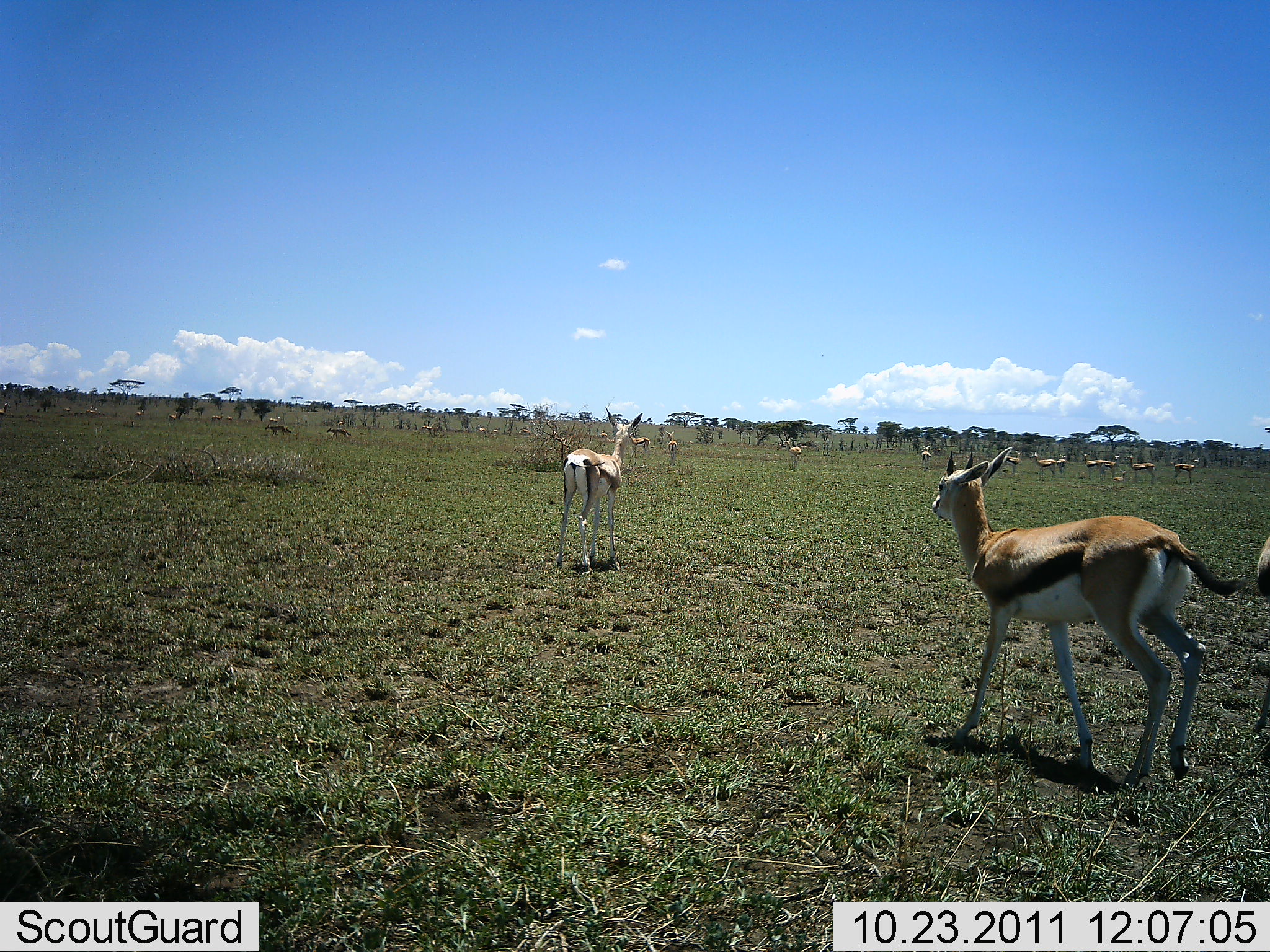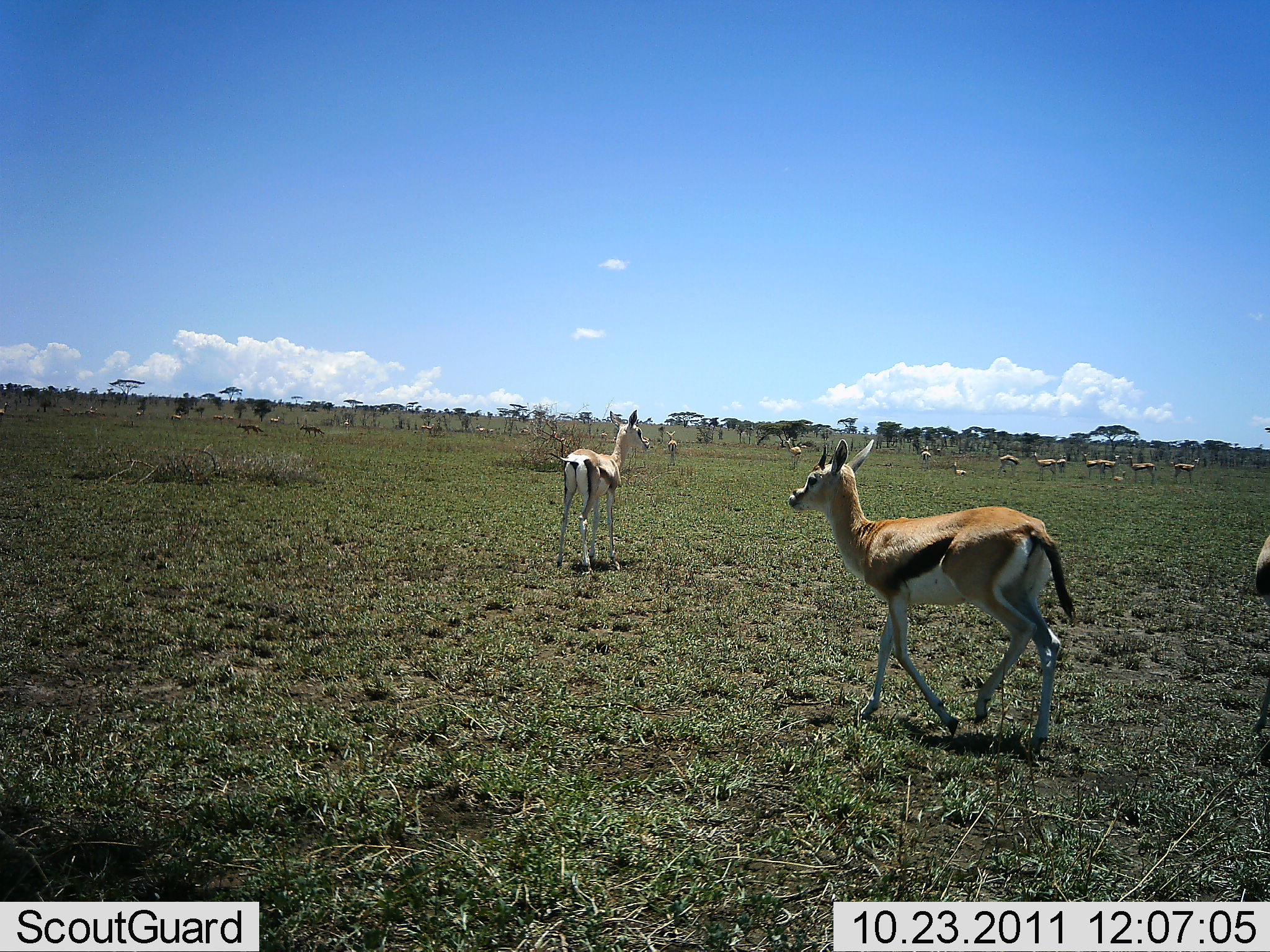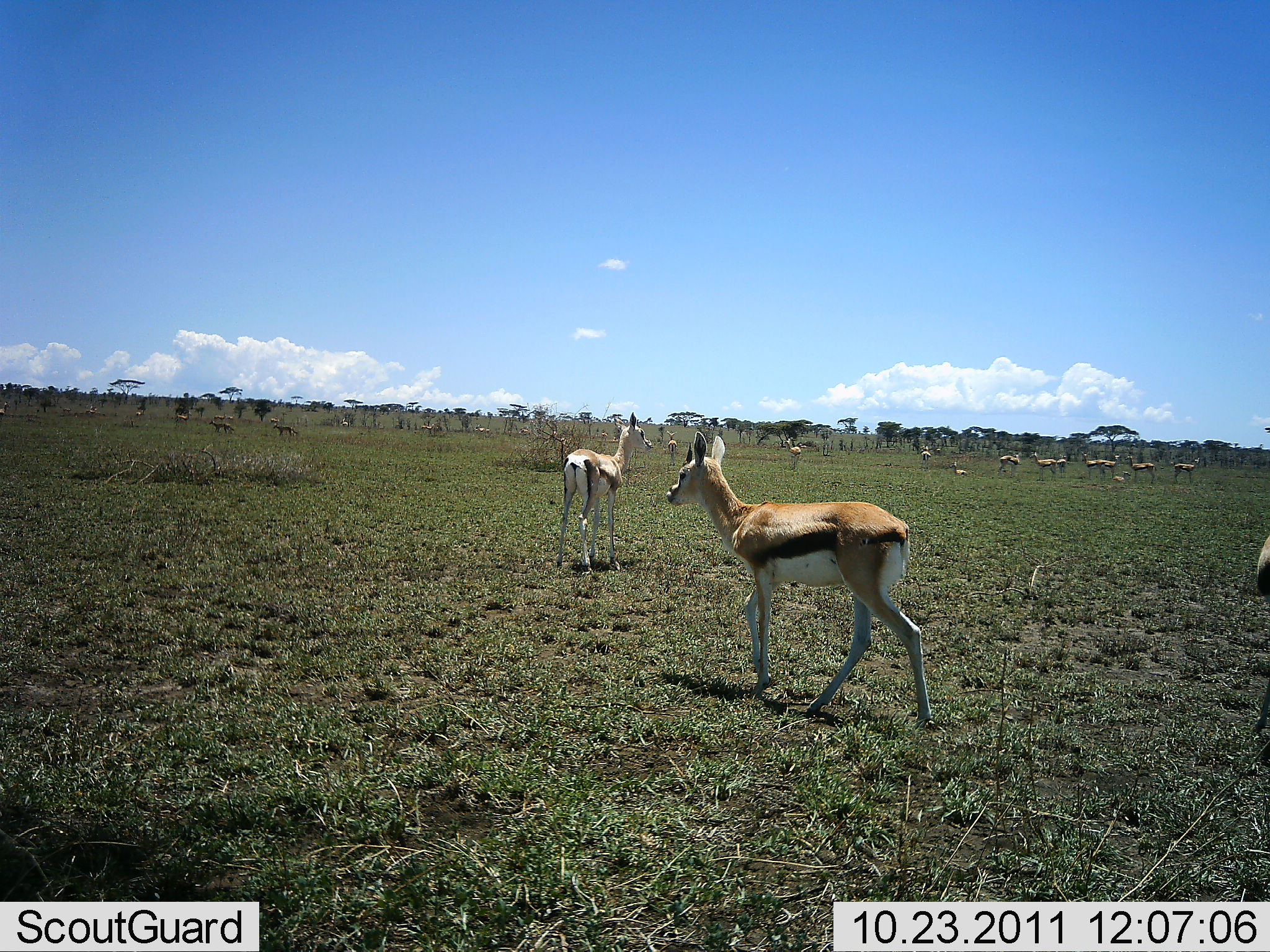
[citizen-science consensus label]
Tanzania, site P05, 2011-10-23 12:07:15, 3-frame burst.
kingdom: Animalia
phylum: Chordata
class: Mammalia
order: Artiodactyla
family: Bovidae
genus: Eudorcas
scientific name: Eudorcas thomsonii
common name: thomson's gazelle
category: gazellethomsons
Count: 11-50.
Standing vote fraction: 72%.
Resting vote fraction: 6%.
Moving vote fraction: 56%.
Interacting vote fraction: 0%.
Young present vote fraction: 0%.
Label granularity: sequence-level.